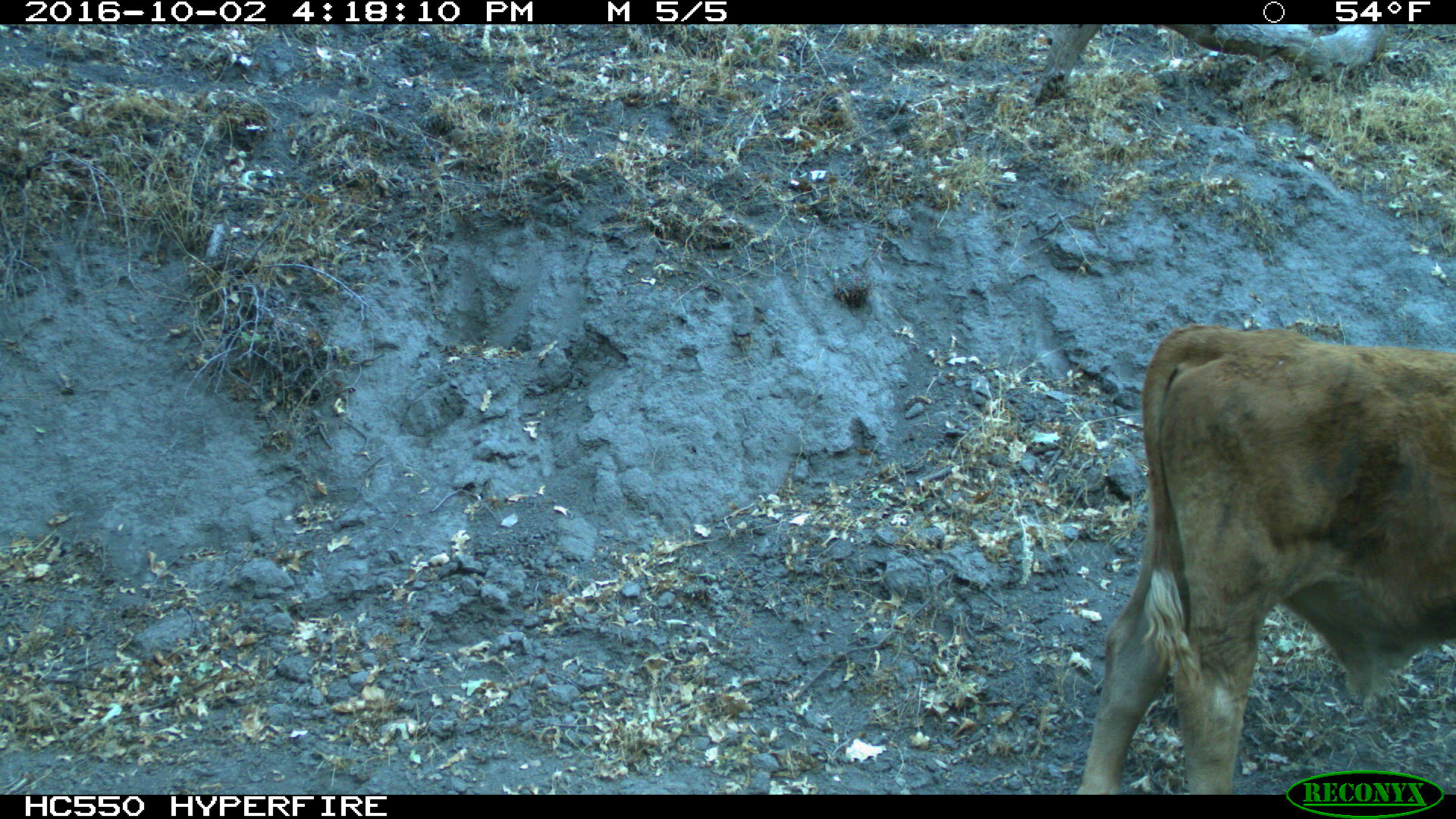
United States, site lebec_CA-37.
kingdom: Animalia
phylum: Chordata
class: Mammalia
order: Artiodactyla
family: Bovidae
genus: Bos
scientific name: Bos taurus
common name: domestic cow